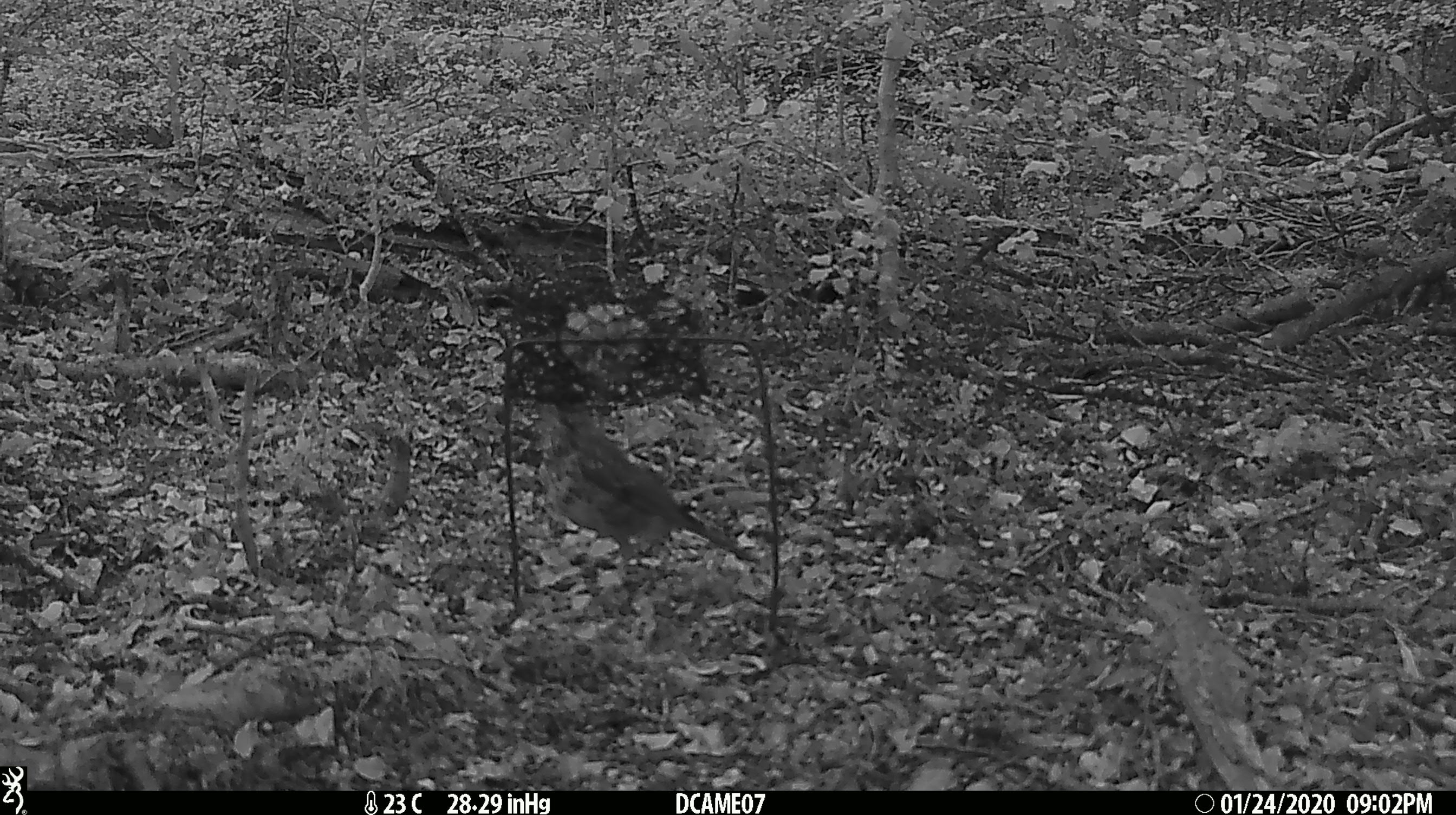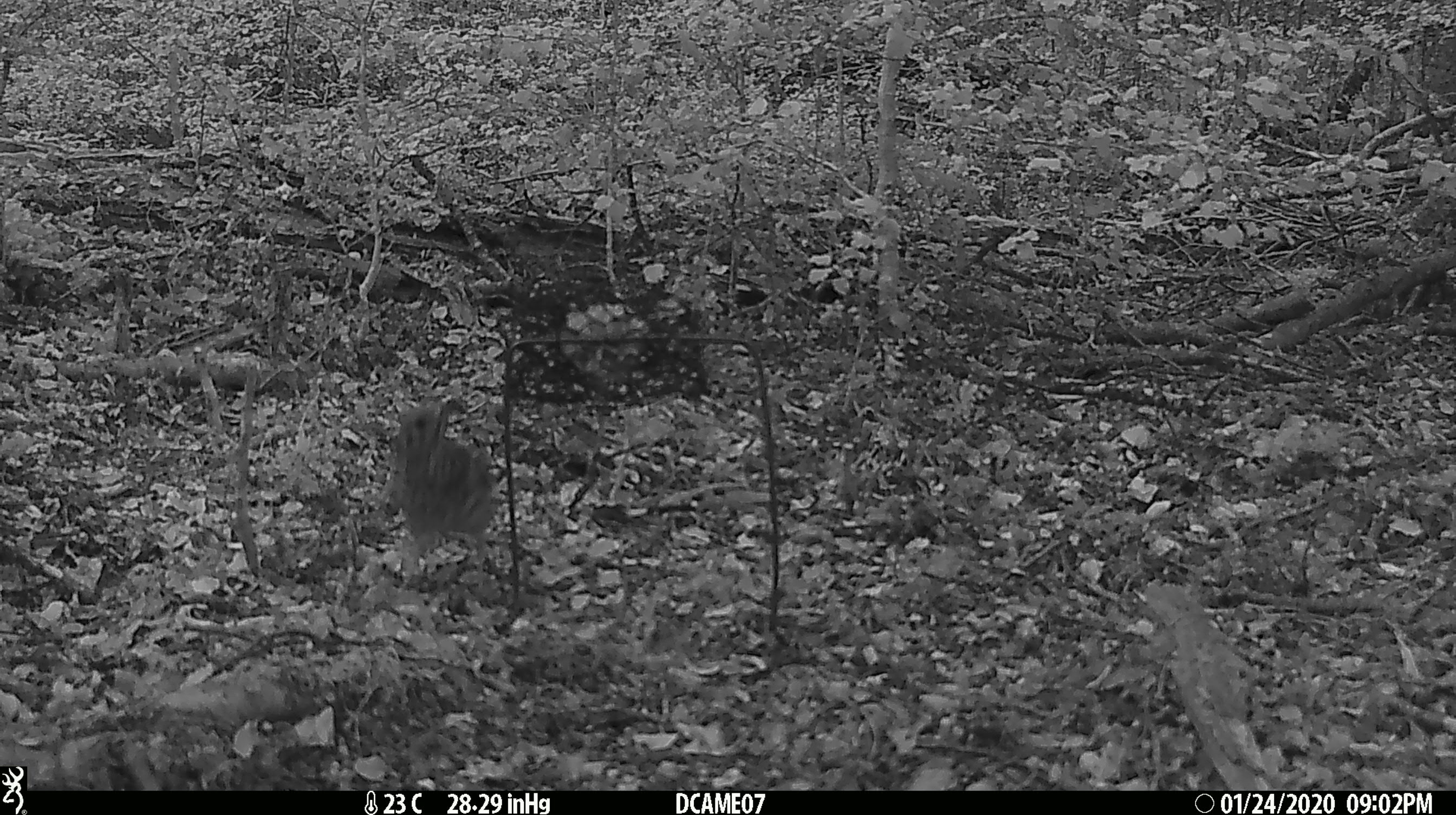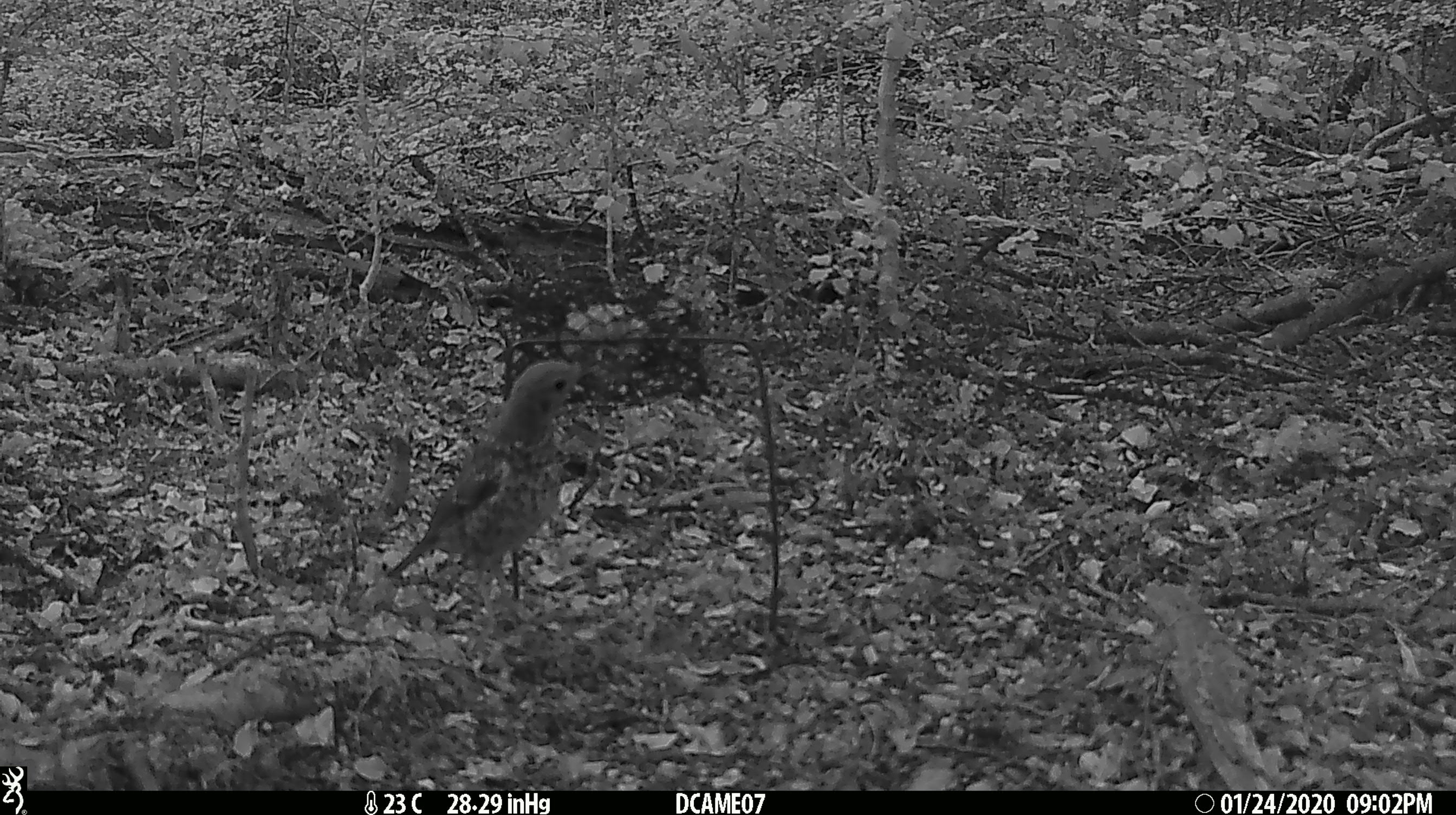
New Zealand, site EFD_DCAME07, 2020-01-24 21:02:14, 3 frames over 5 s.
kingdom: Animalia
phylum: Chordata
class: Aves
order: Passeriformes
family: Turdidae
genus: Turdus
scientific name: Turdus philomelos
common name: song thrush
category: thrush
Thrush (song thrush) (Turdus philomelos).